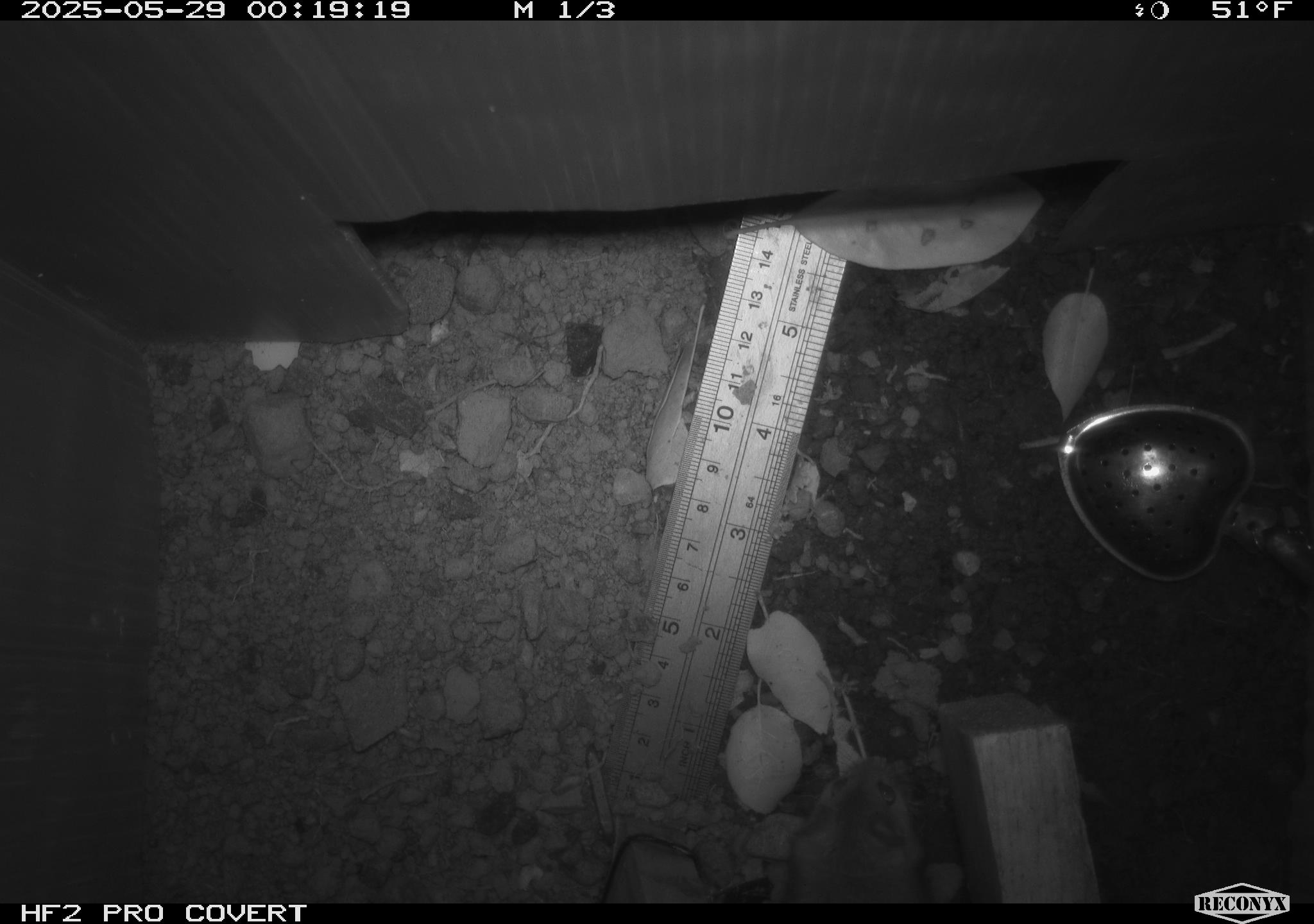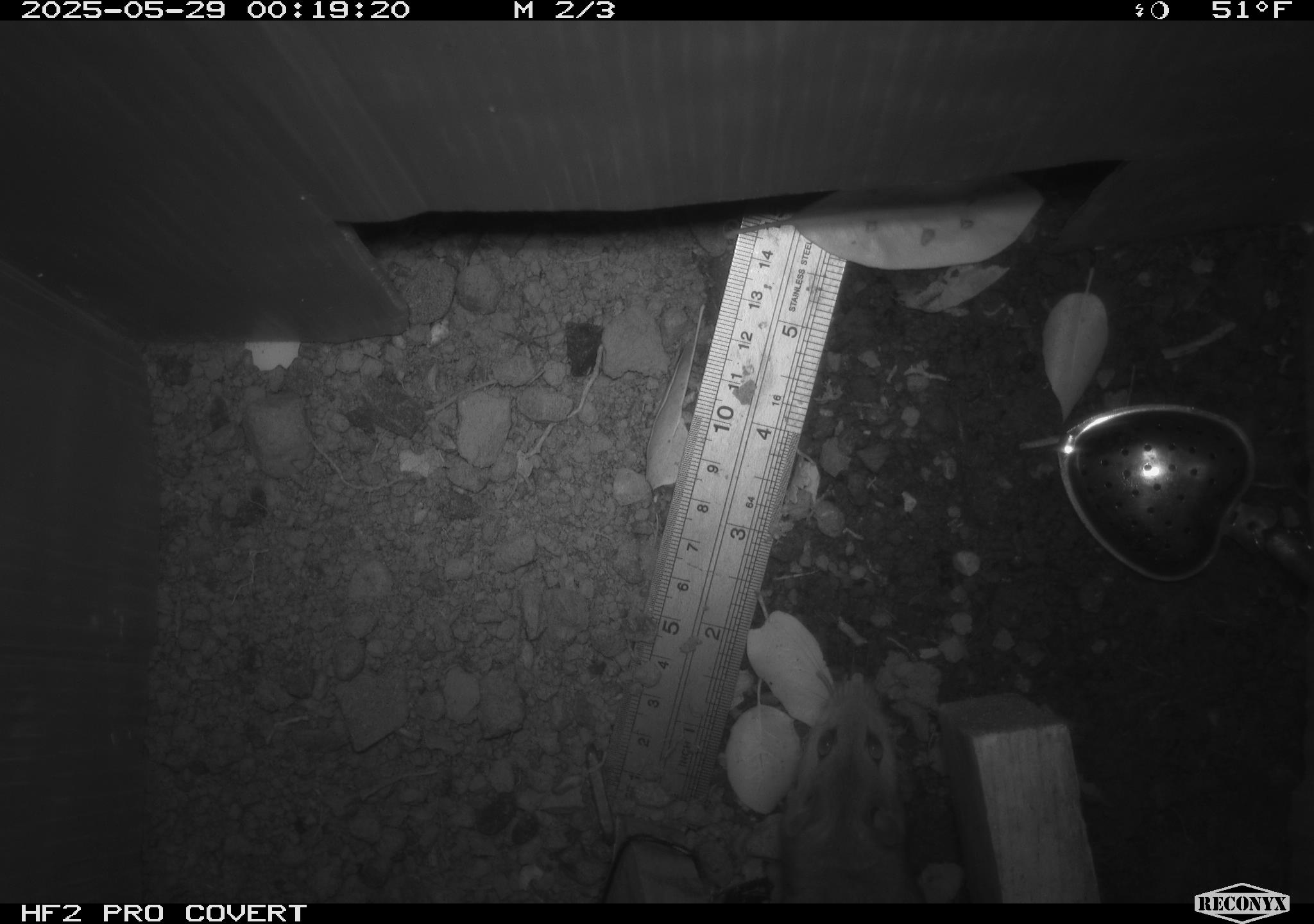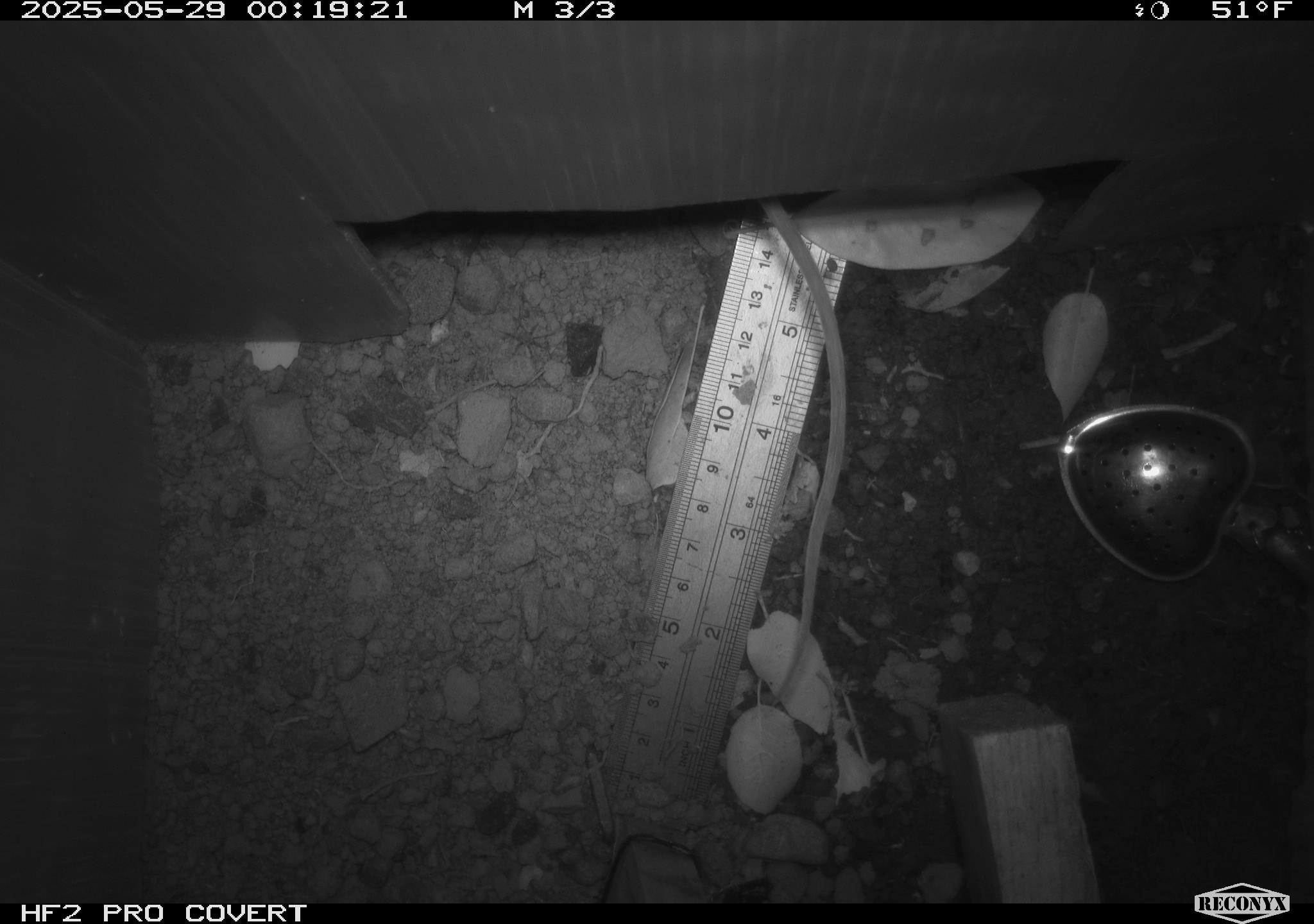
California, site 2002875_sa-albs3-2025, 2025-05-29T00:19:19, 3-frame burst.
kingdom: Animalia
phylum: Chordata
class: Mammalia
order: Rodentia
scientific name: Rodentia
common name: mouse species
Mouse species (Rodentia).